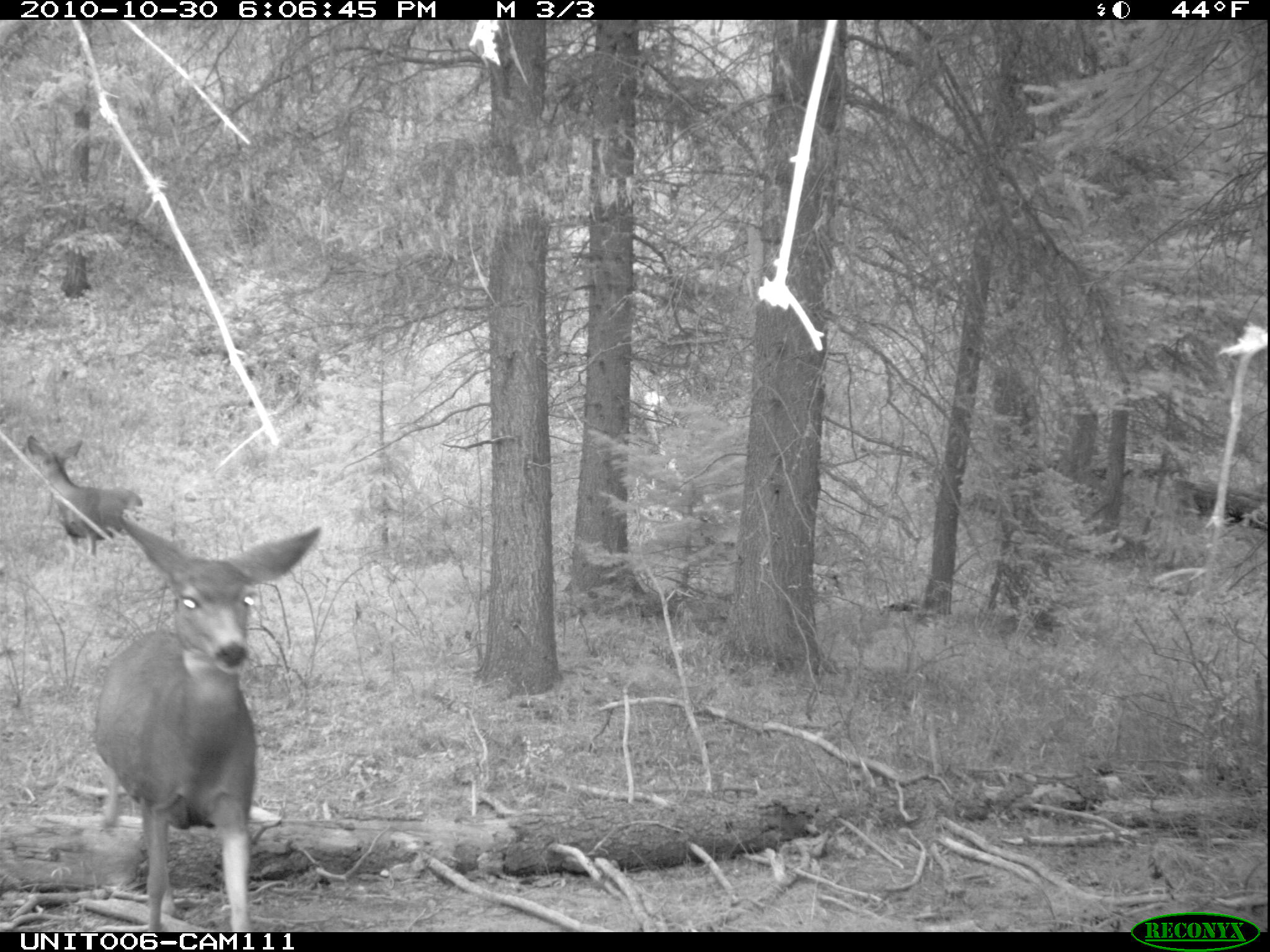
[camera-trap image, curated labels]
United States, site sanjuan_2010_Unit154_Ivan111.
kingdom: Animalia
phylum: Chordata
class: Mammalia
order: Artiodactyla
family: Cervidae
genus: Odocoileus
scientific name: Odocoileus hemionus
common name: mule deer